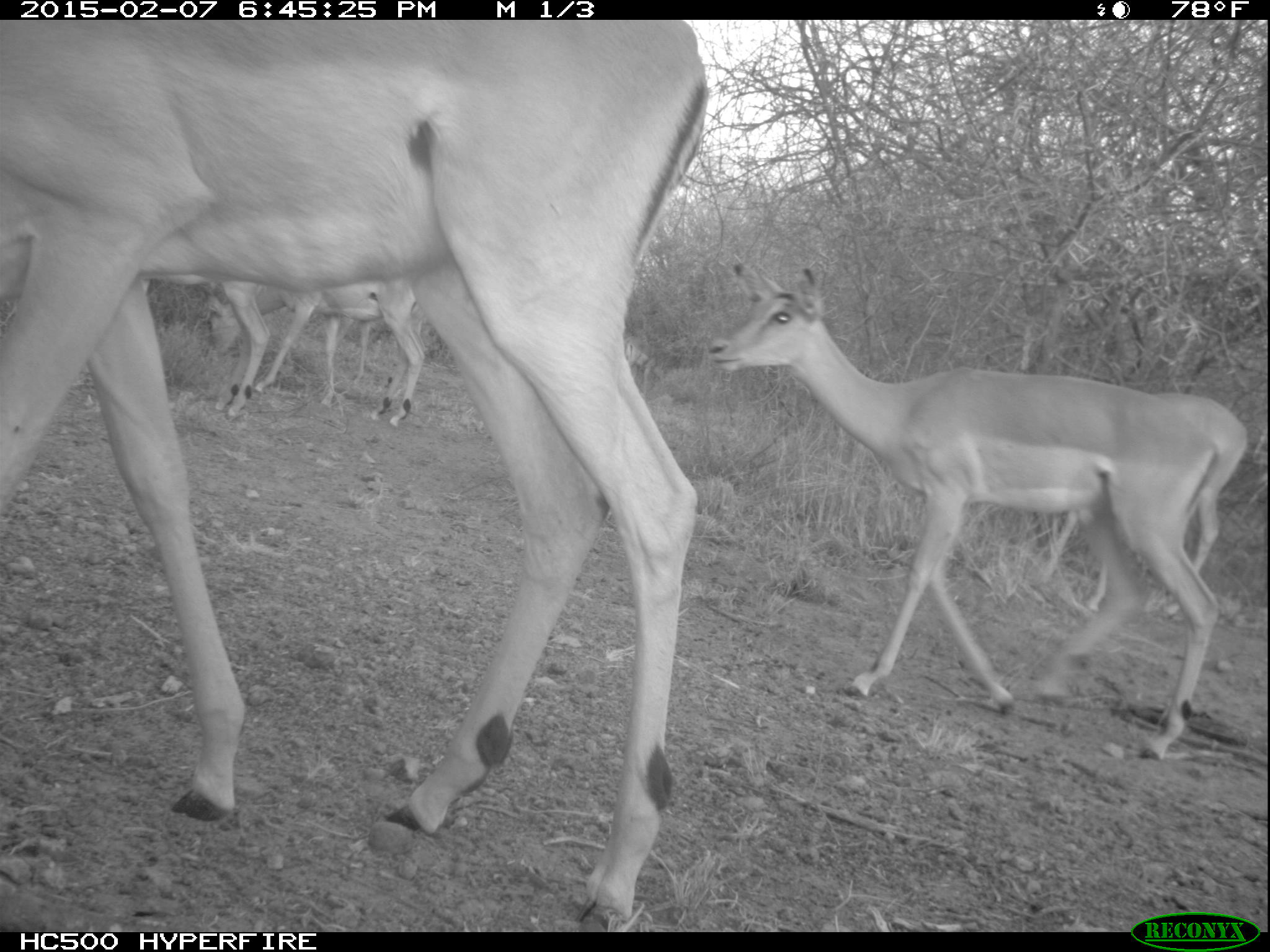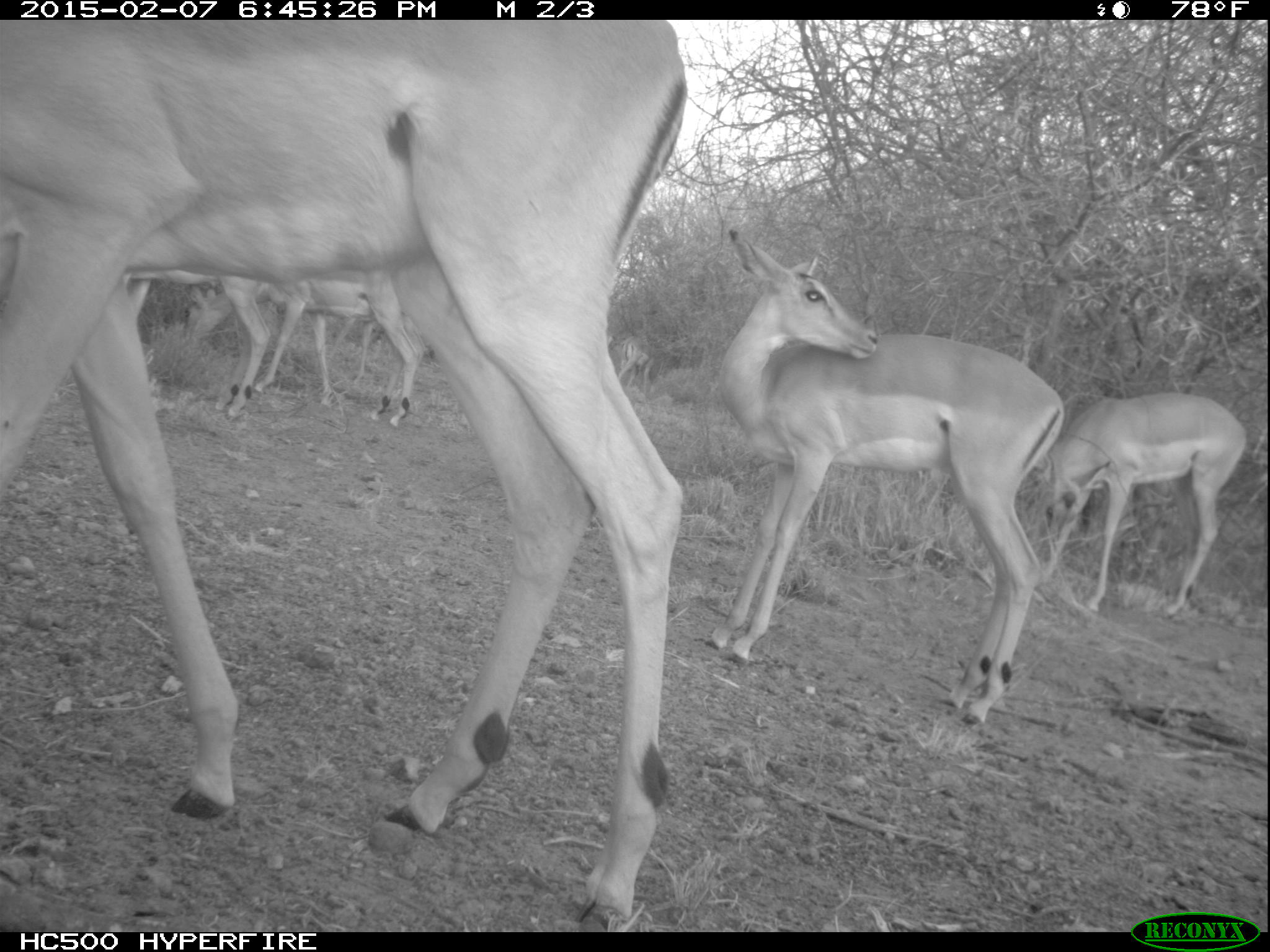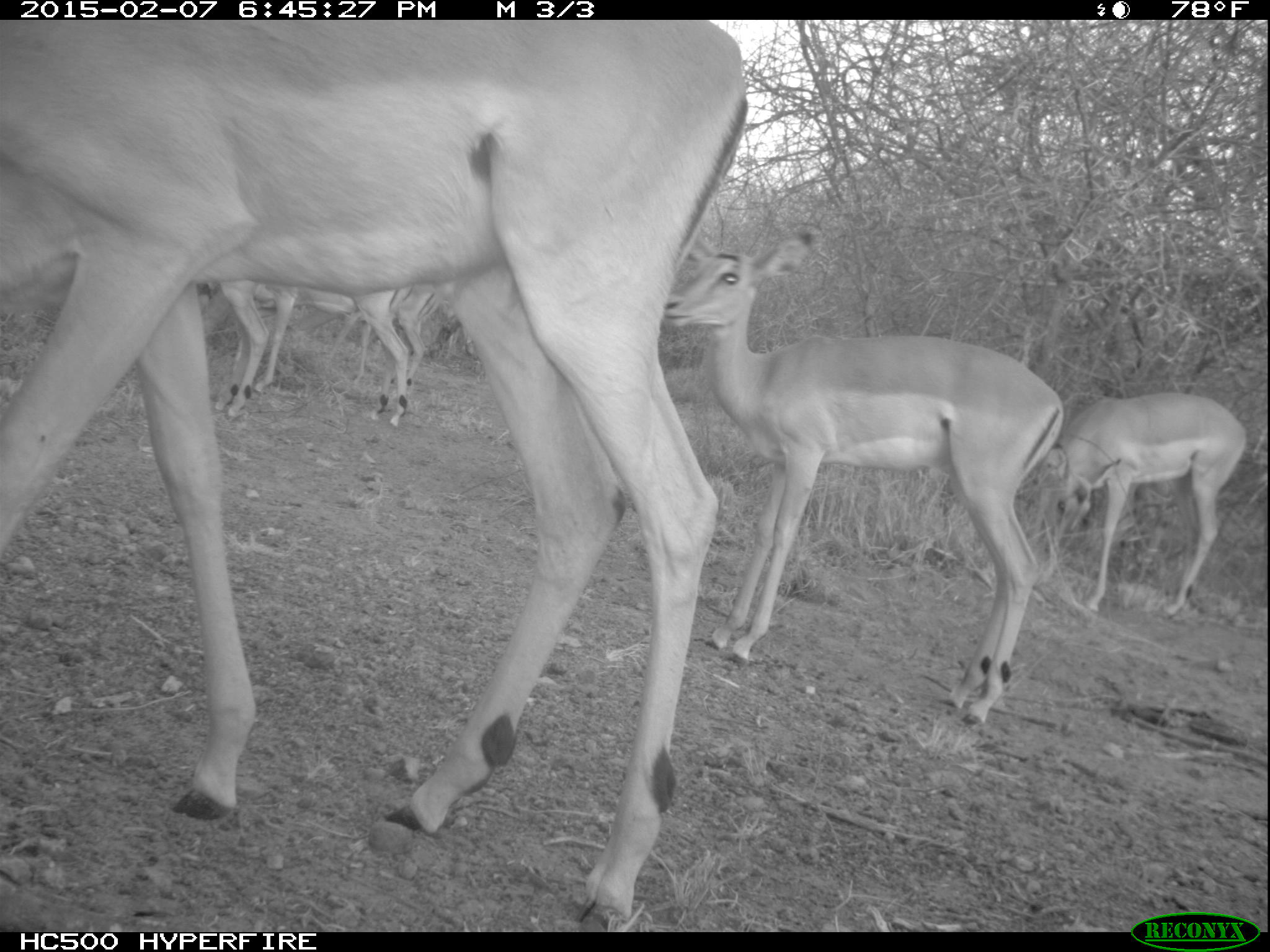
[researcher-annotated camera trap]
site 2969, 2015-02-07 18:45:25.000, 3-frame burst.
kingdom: Animalia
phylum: Chordata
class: Mammalia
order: Artiodactyla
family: Bovidae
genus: Aepyceros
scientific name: Aepyceros melampus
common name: impala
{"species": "Aepyceros melampus (impala)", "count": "11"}